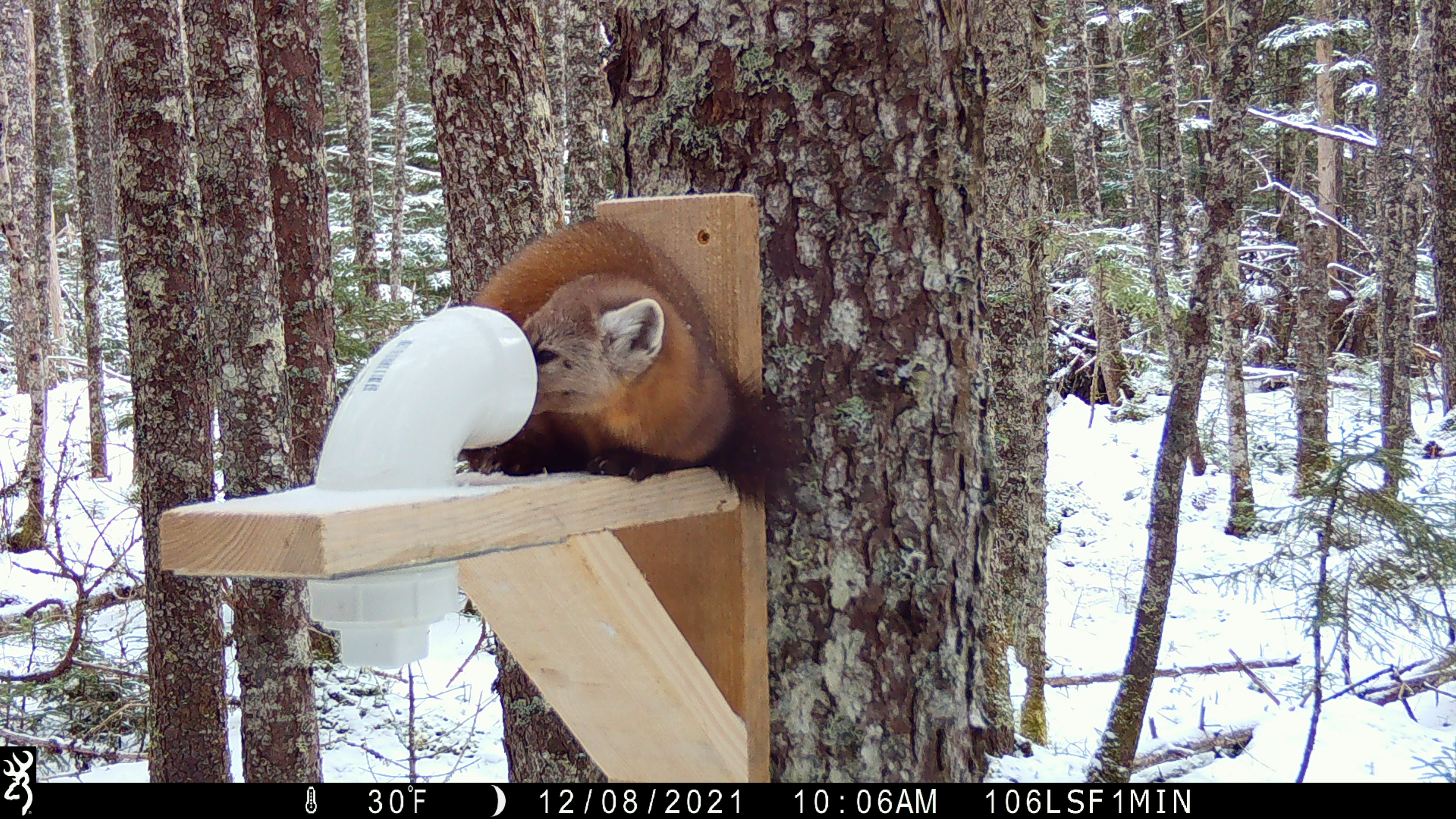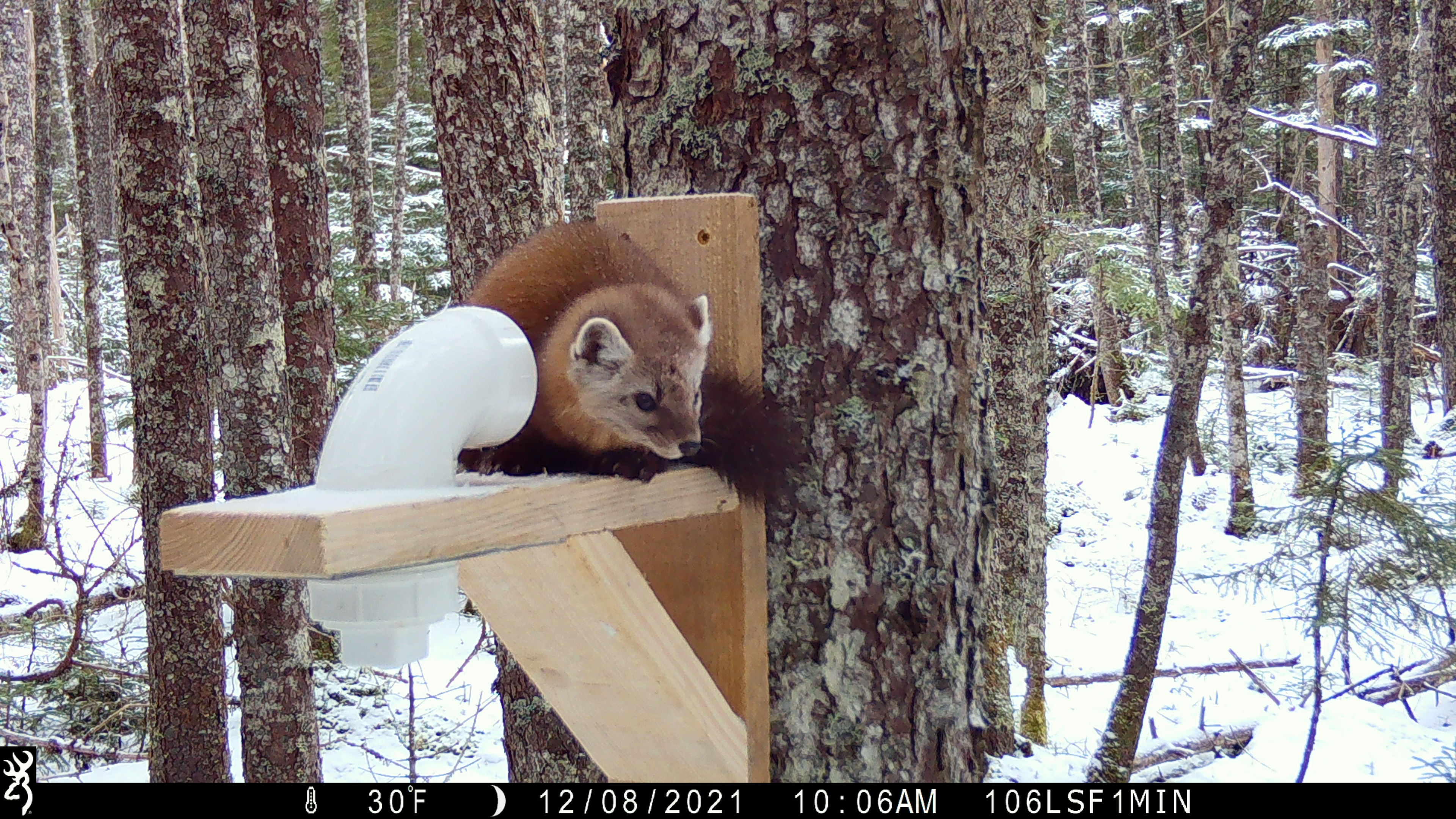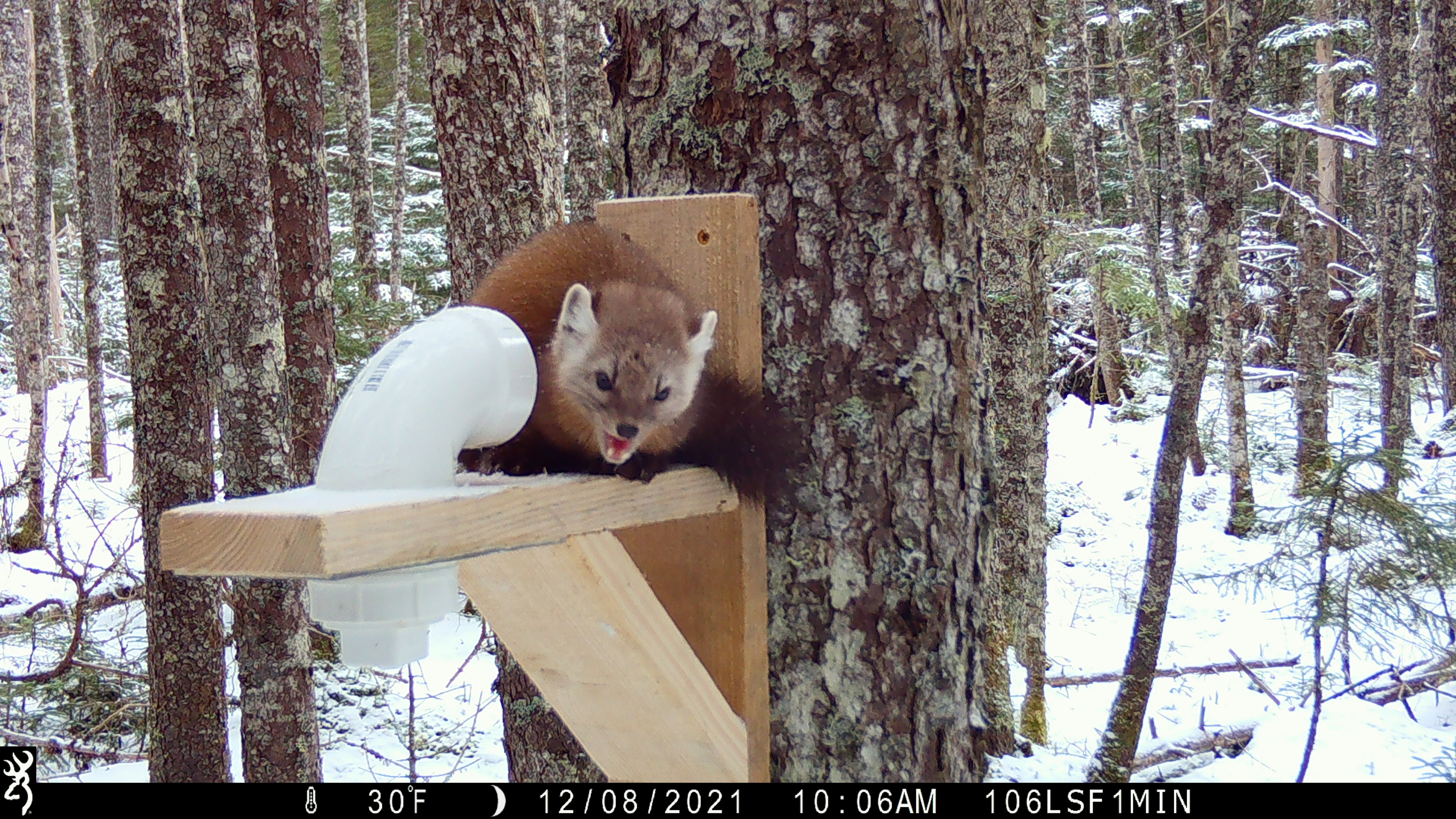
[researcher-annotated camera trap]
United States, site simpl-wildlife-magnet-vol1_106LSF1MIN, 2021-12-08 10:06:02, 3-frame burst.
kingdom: Animalia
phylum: Chordata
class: Mammalia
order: Carnivora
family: Mustelidae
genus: Martes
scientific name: Martes americana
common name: american marten